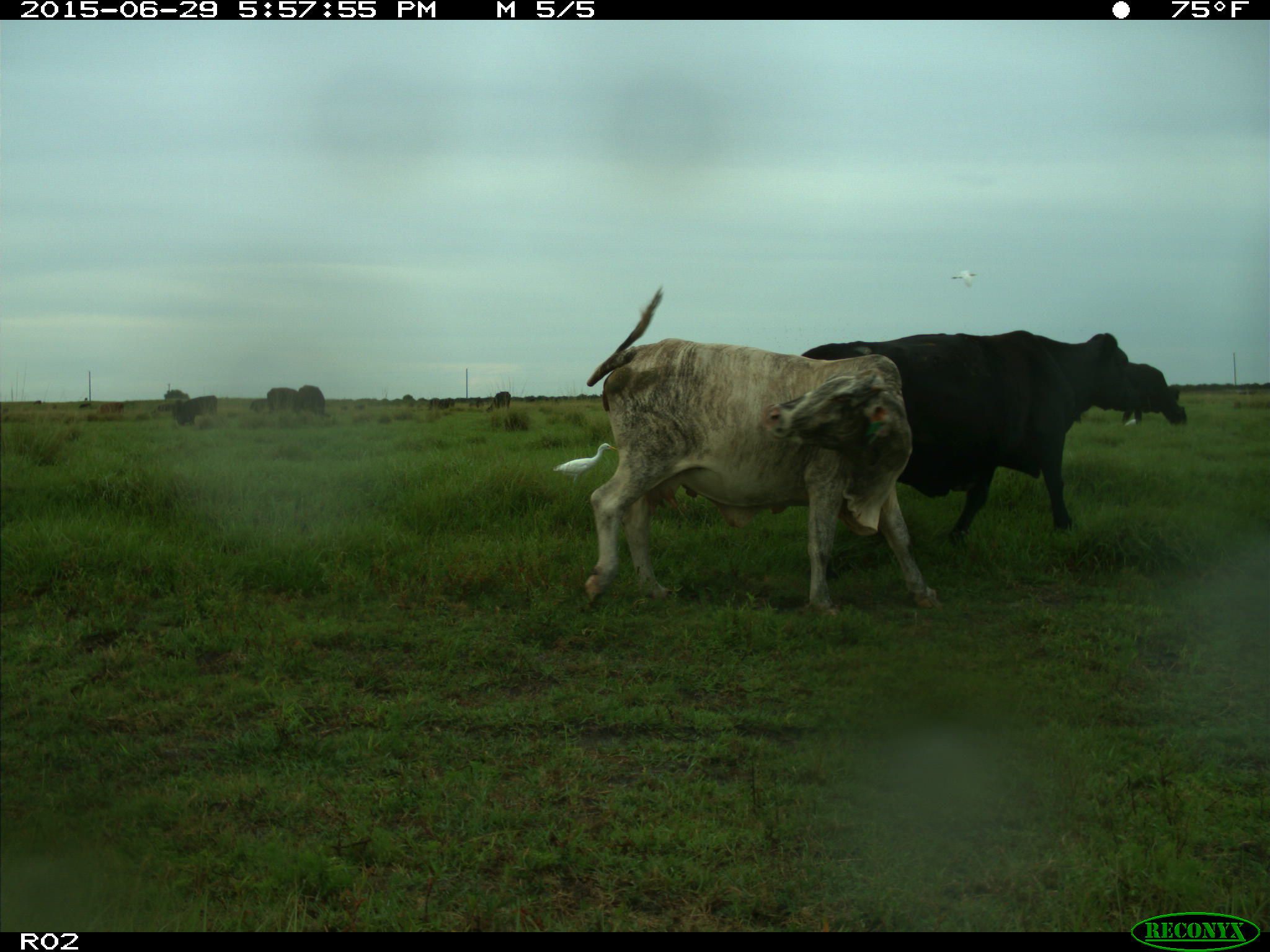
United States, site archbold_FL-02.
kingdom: Animalia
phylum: Chordata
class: Mammalia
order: Artiodactyla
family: Bovidae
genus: Bos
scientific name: Bos taurus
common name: domestic cow